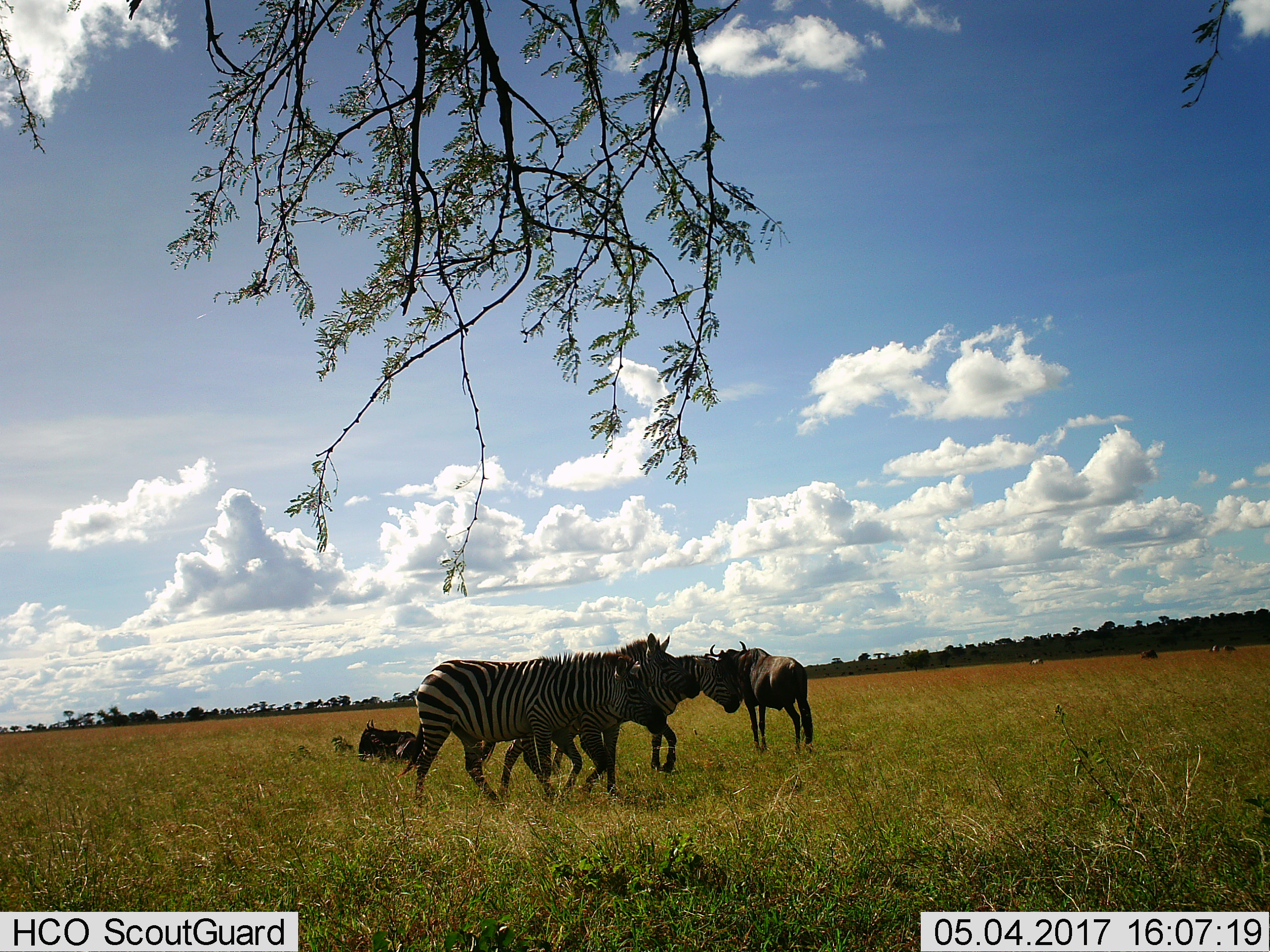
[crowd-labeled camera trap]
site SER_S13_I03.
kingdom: Animalia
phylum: Chordata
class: Mammalia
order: Perissodactyla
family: Equidae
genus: Equus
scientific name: Equus quagga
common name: plains zebra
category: zebraplains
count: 3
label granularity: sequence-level